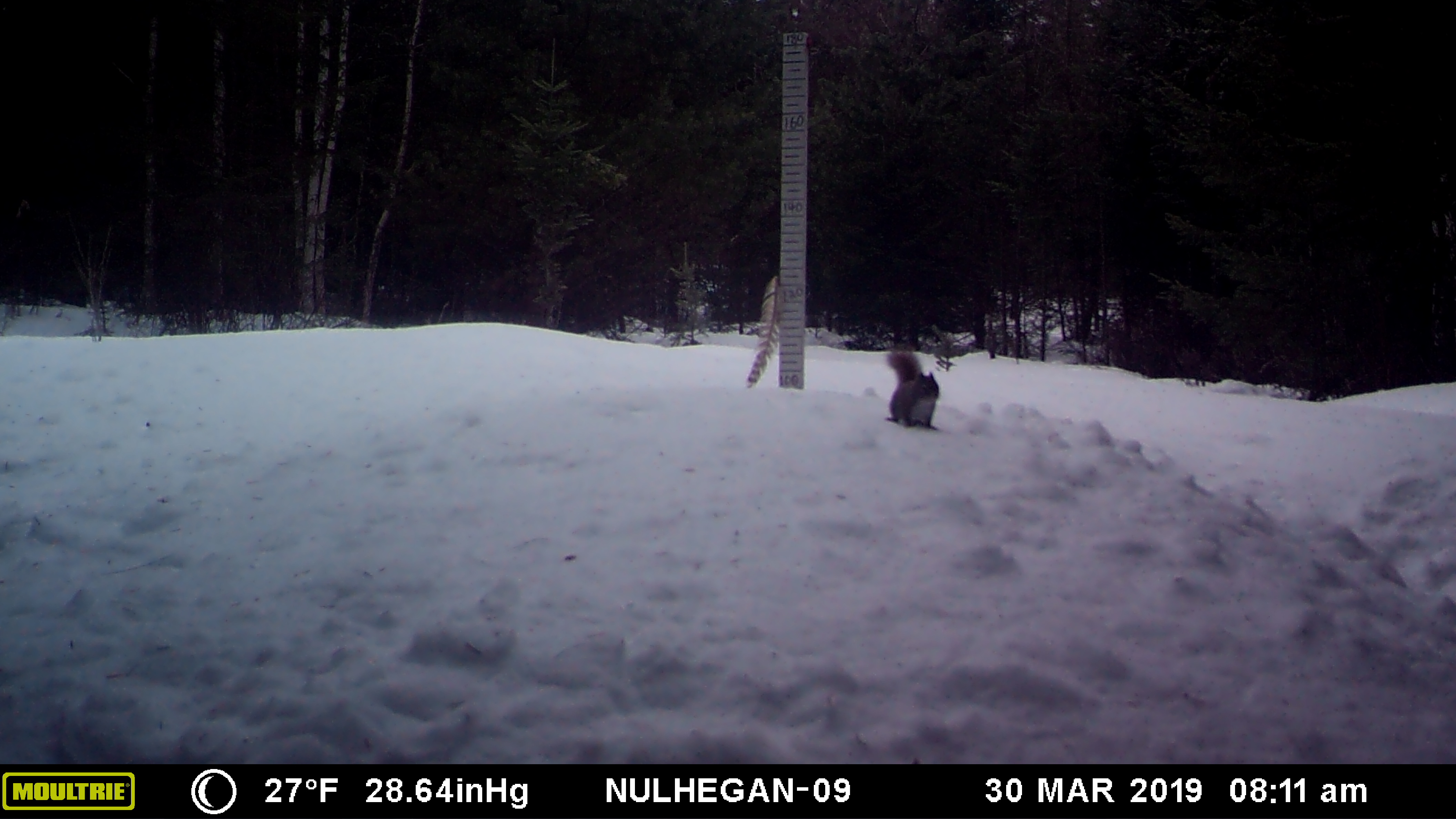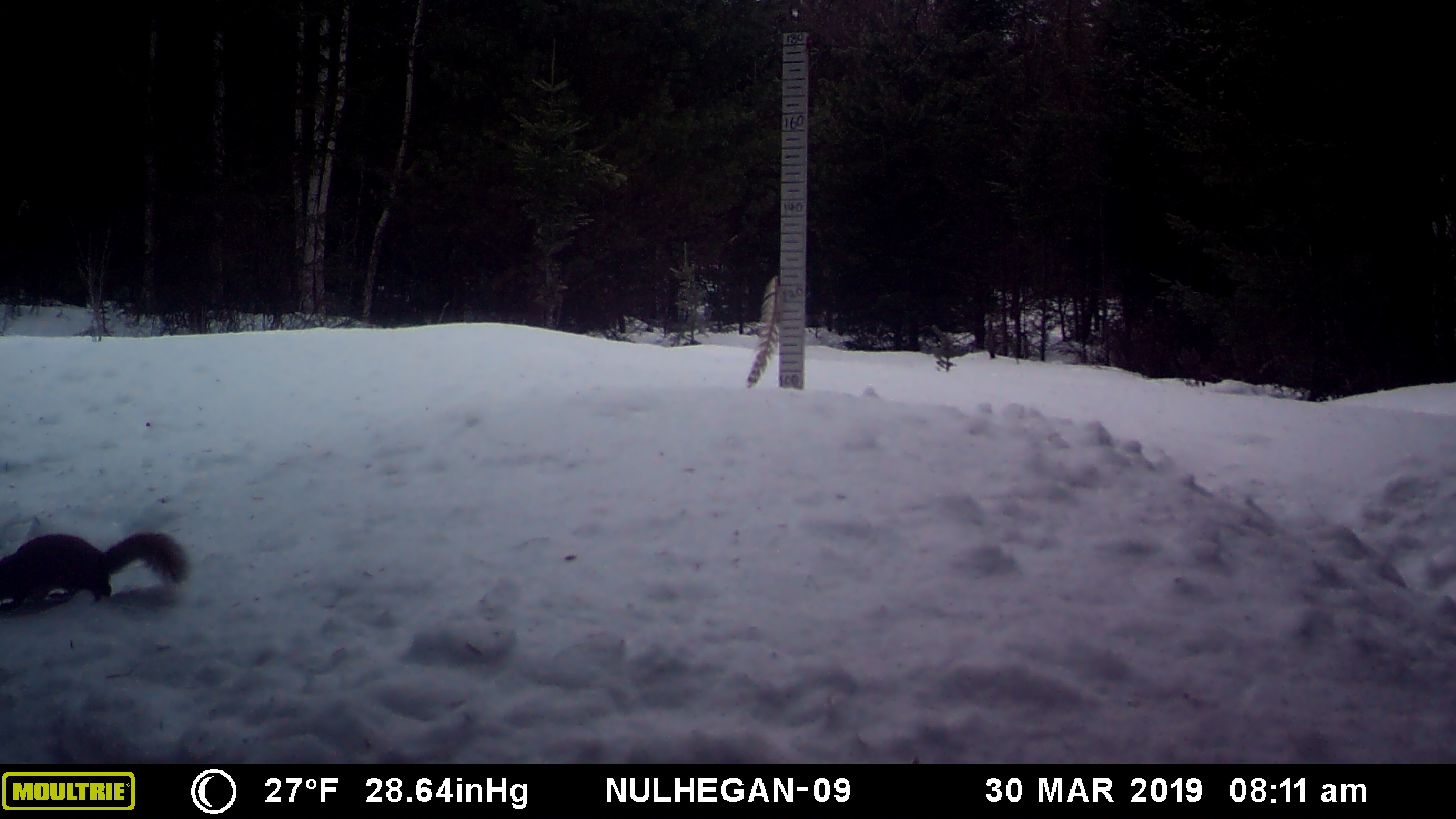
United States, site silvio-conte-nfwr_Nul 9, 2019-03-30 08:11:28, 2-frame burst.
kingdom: Animalia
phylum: Chordata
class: Mammalia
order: Rodentia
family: Sciuridae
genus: Tamiasciurus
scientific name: Tamiasciurus hudsonicus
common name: red squirrel